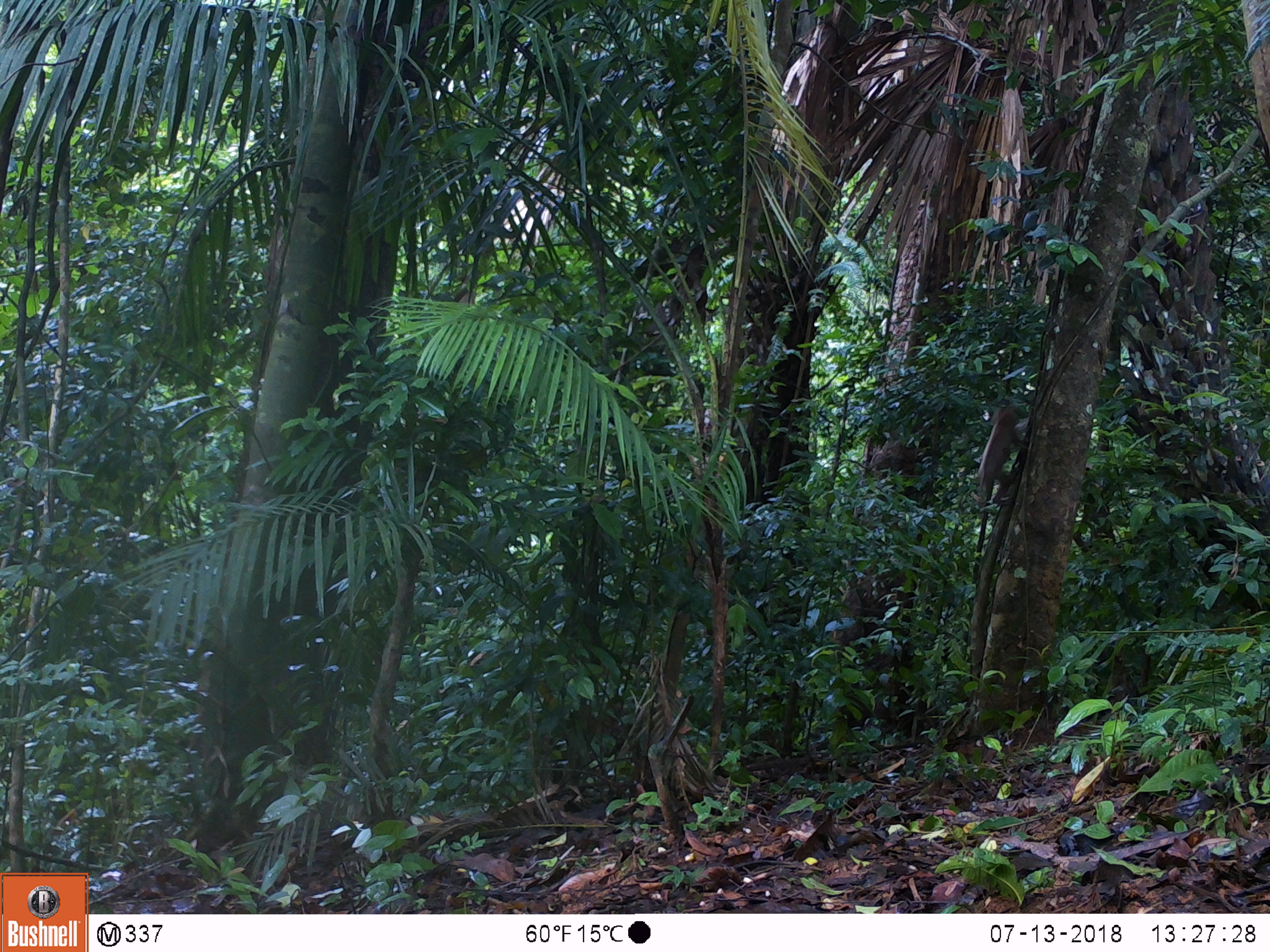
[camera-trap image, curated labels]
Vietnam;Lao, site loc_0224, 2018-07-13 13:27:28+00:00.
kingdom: Animalia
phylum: Chordata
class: Mammalia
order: Primates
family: Cercopithecidae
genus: Macaca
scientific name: Macaca nemestrina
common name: pig-tailed macaque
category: pig tailed macaque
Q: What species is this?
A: Pig tailed macaque (pig-tailed macaque) (Macaca nemestrina).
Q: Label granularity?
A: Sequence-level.